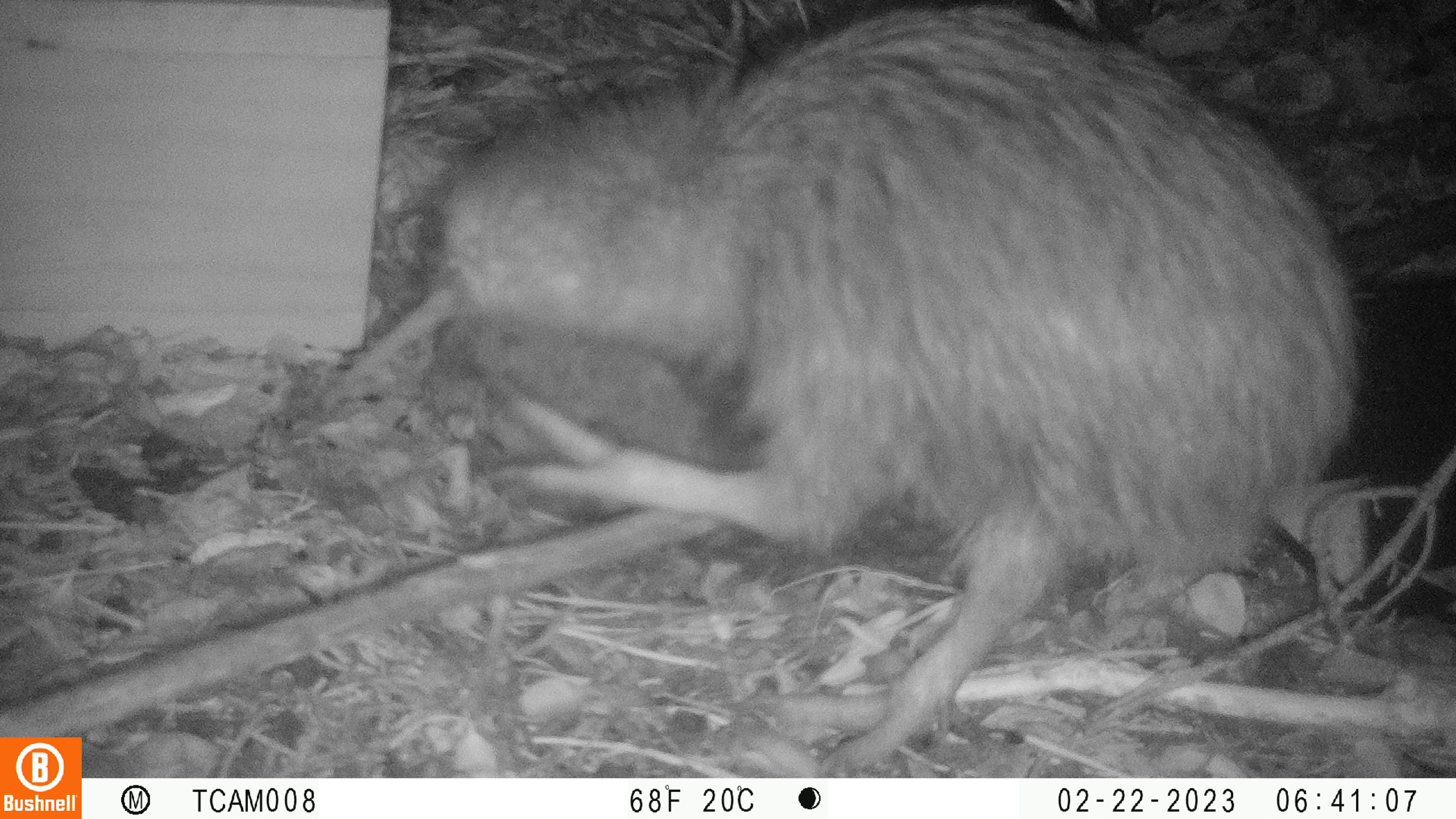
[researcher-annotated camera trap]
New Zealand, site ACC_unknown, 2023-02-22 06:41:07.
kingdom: Animalia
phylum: Chordata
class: Aves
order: Apterygiformes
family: Apterygidae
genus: Apteryx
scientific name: Apteryx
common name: kiwi